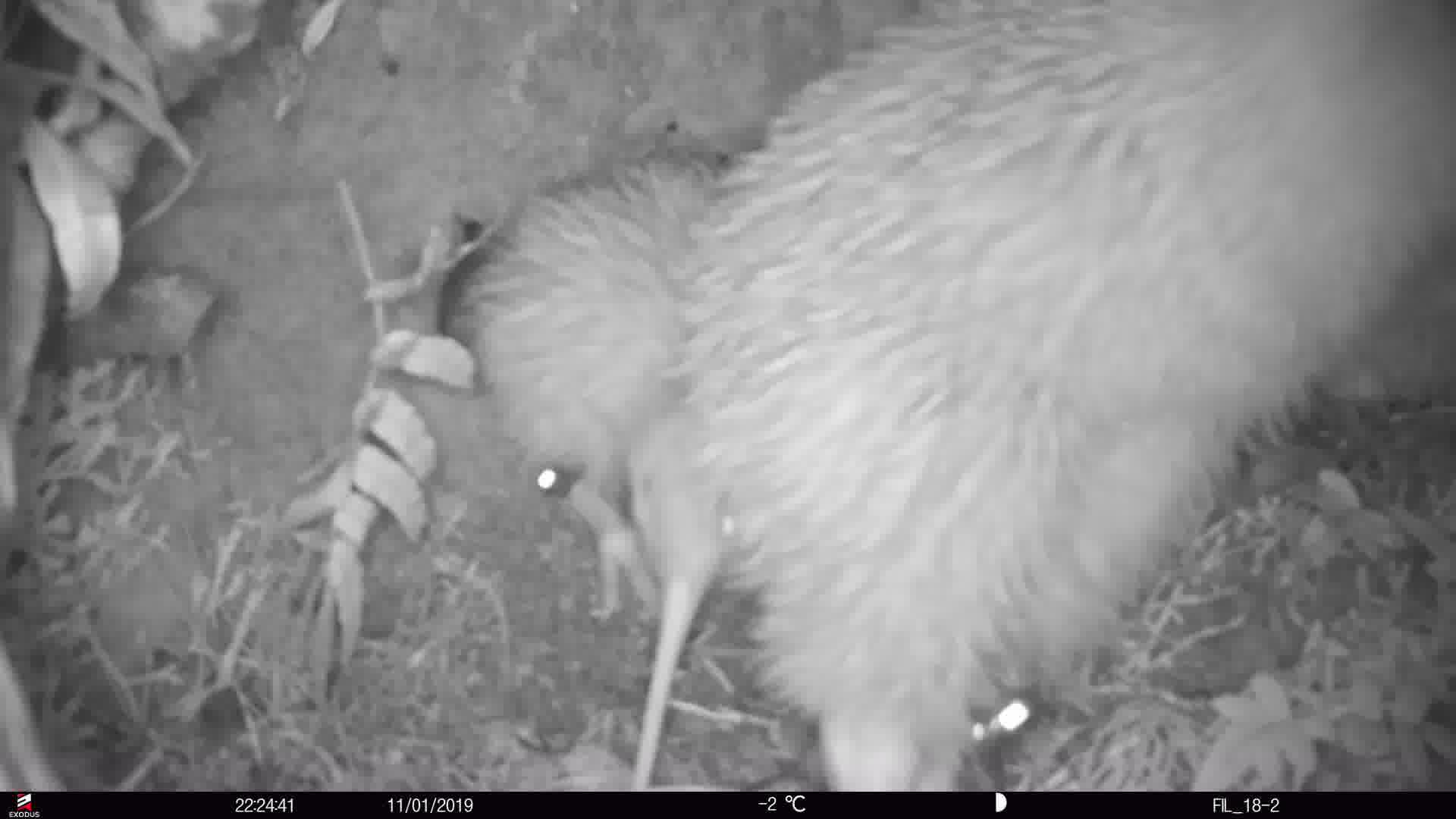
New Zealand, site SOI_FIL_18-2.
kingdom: Animalia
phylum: Chordata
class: Aves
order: Apterygiformes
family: Apterygidae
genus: Apteryx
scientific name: Apteryx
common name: kiwi